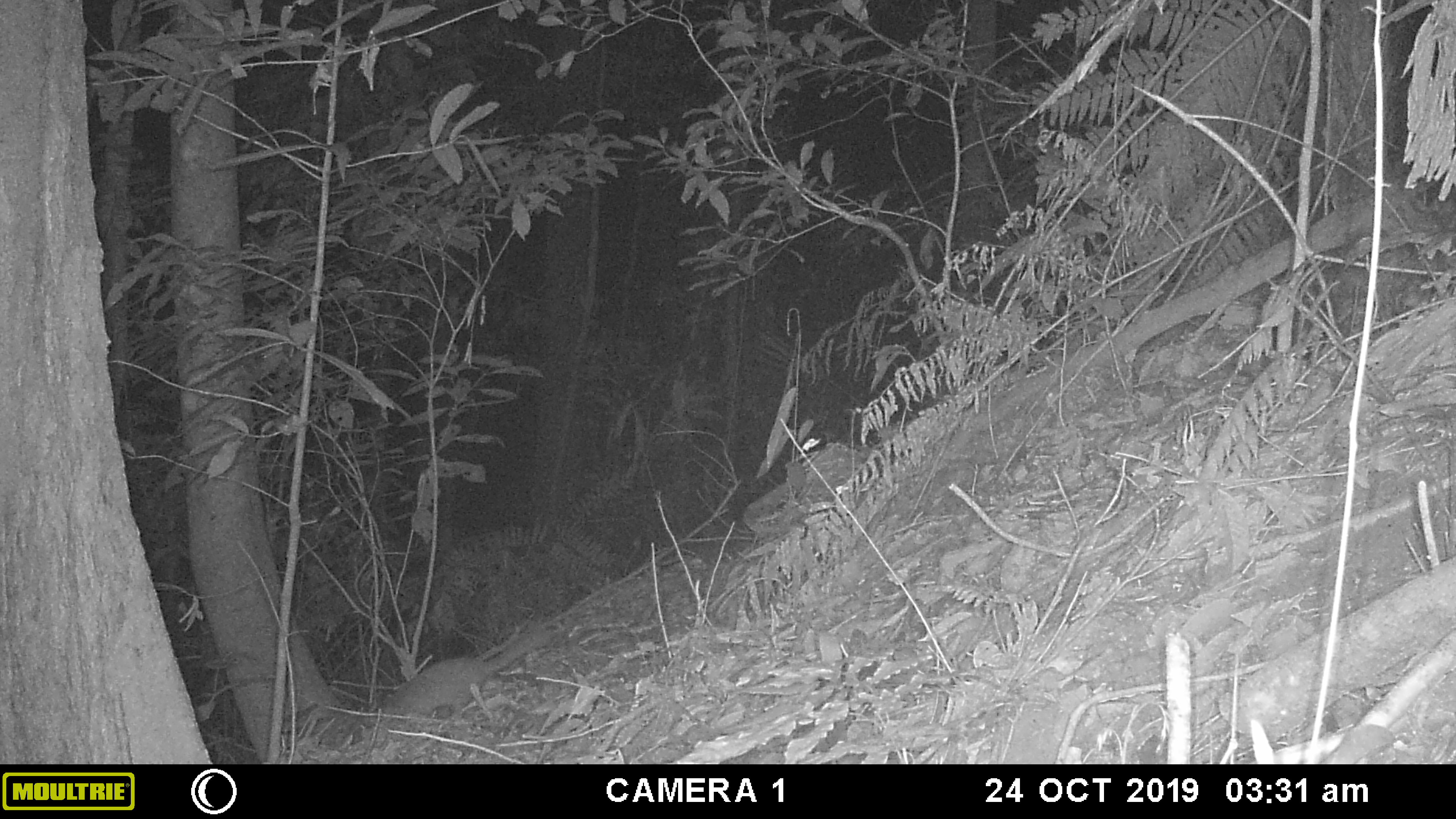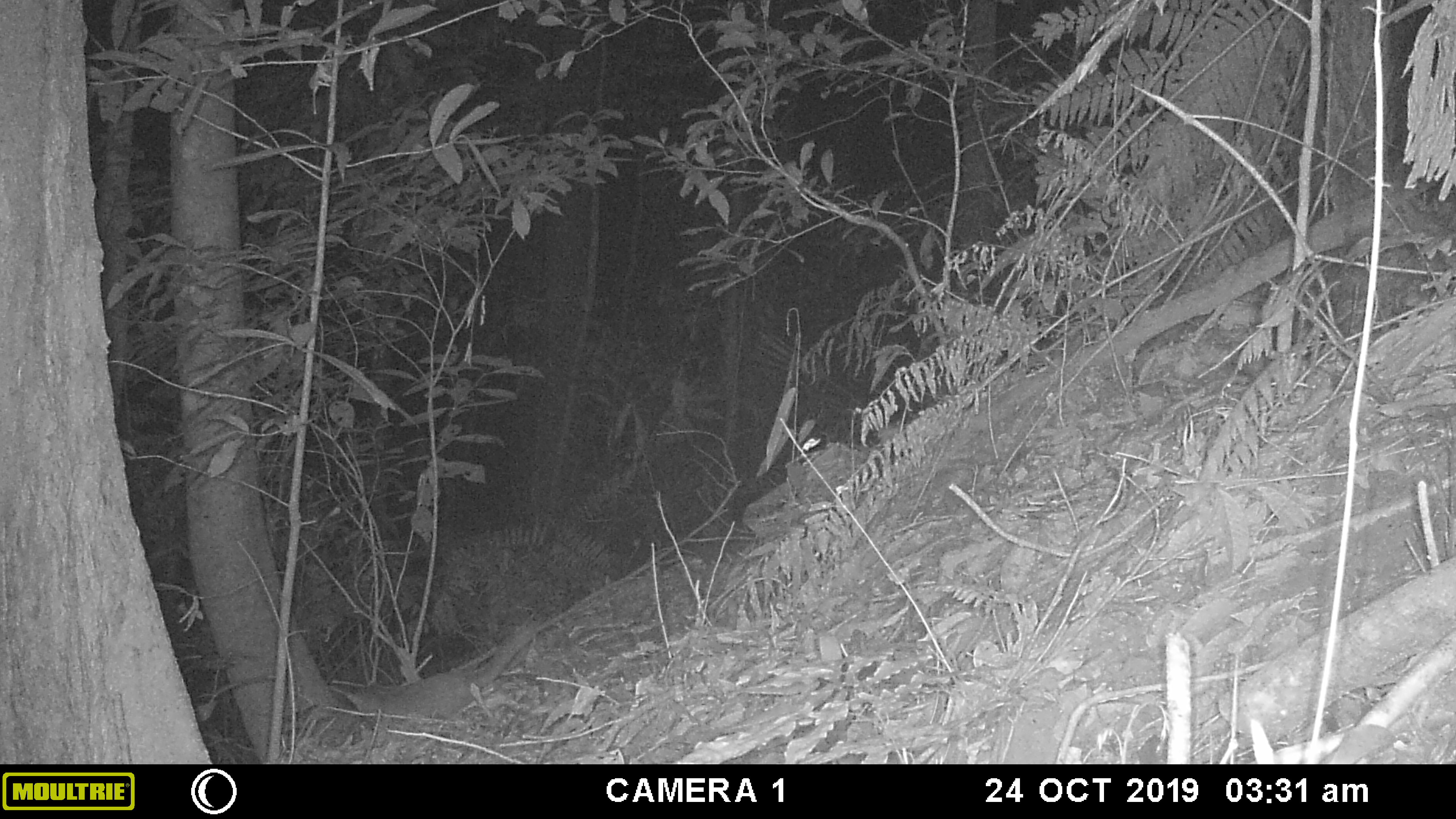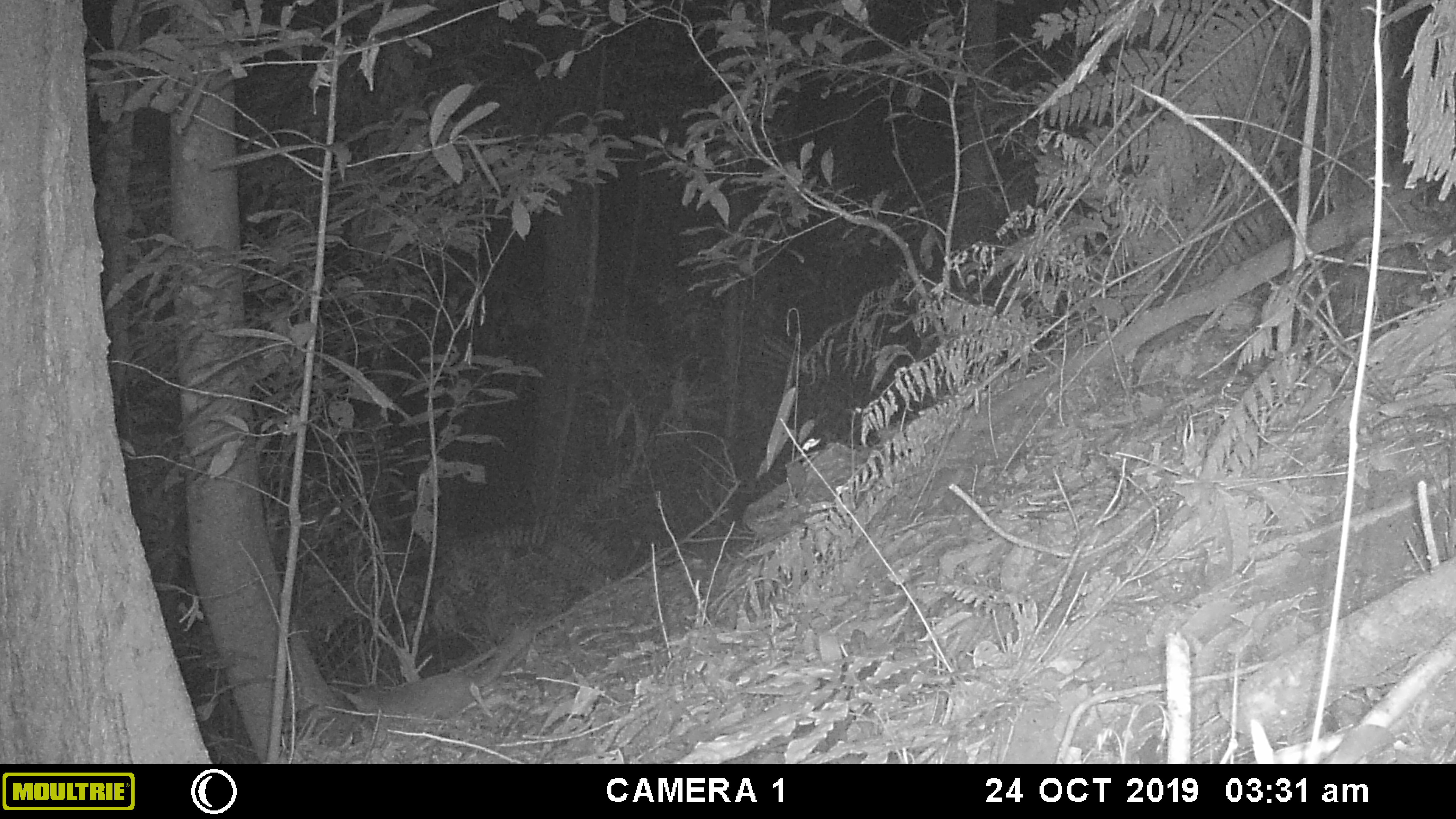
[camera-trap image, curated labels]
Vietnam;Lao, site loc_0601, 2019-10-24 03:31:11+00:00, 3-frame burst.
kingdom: Animalia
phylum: Chordata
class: Mammalia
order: Carnivora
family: Mustelidae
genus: Melogale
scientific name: Melogale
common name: ferret badger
Ferret badger (Melogale). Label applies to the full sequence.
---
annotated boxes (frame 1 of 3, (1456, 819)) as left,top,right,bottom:
ferret badger: 382,628,552,716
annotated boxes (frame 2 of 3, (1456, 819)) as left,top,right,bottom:
ferret badger: 330,627,534,719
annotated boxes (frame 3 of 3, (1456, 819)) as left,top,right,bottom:
ferret badger: 328,628,533,720